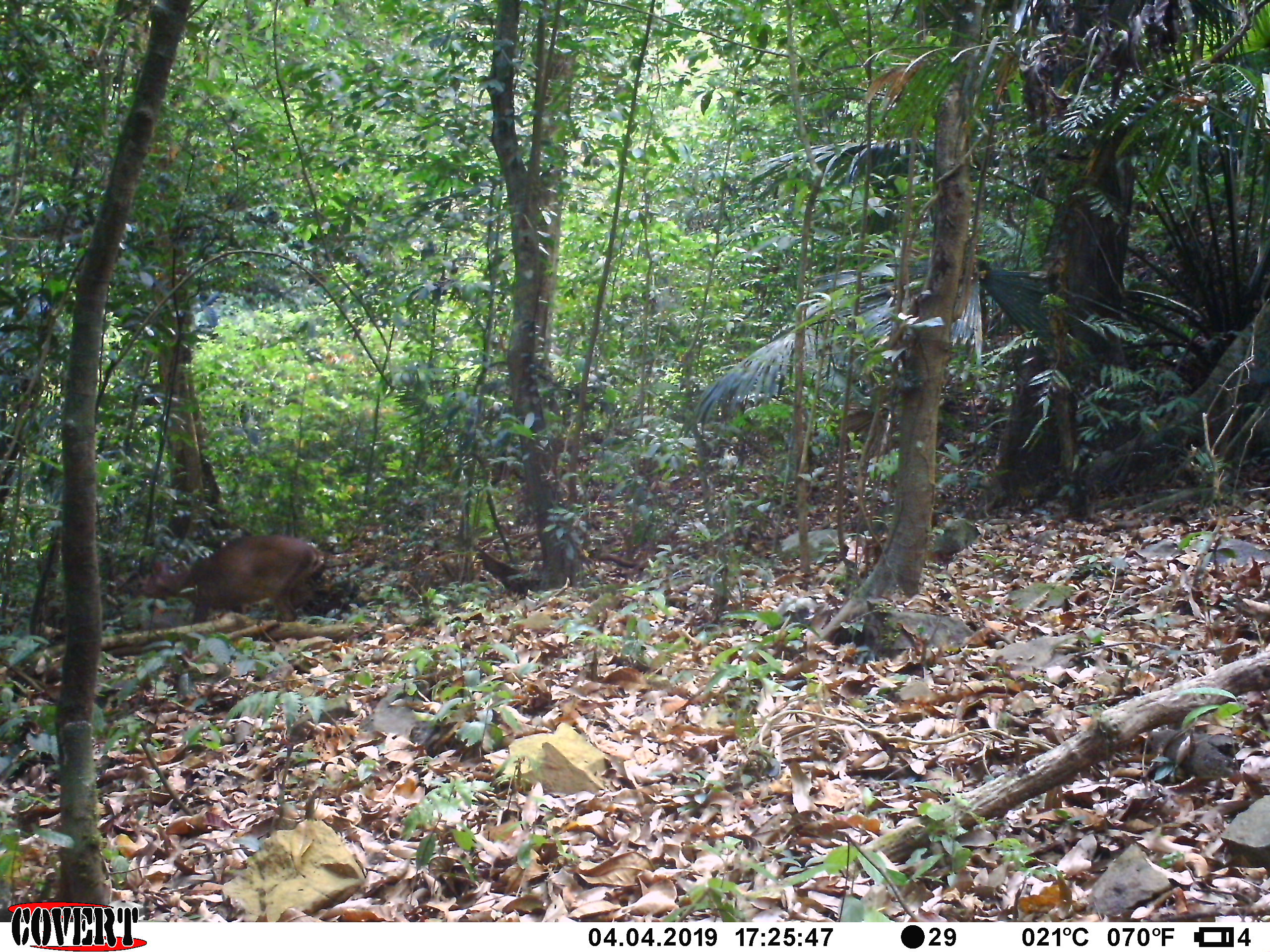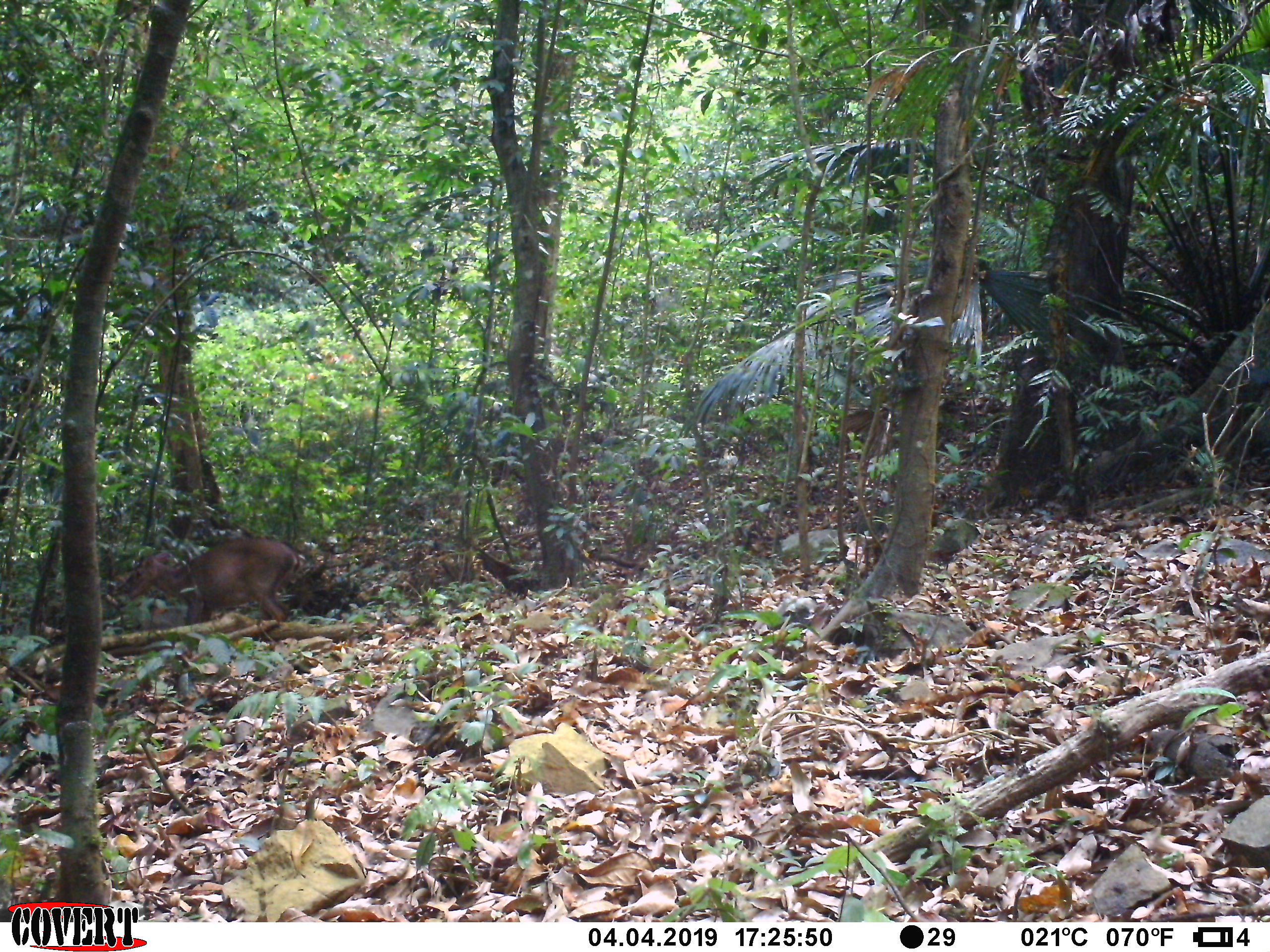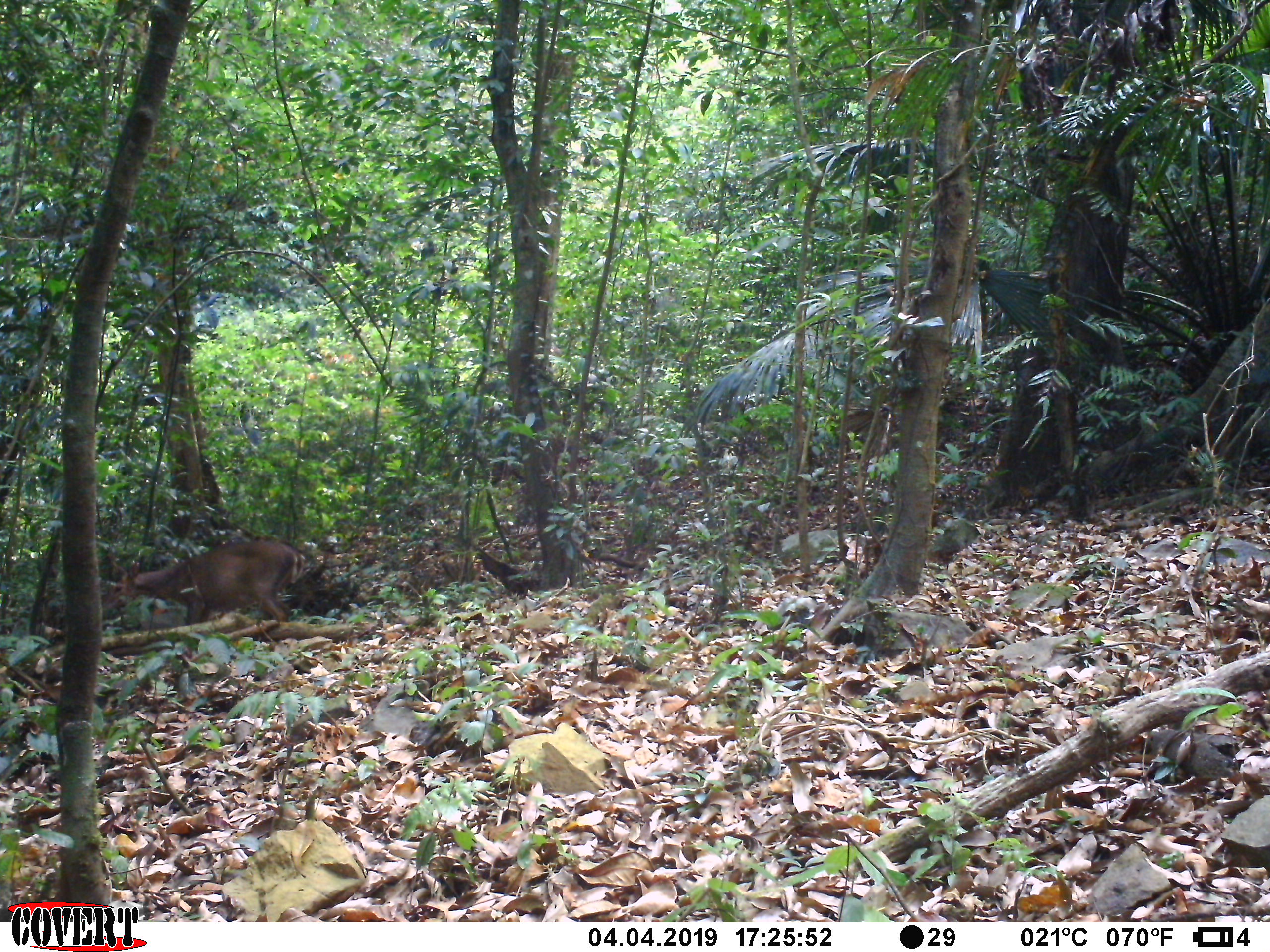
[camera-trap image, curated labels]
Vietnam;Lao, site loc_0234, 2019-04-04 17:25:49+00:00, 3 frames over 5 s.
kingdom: Animalia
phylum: Chordata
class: Mammalia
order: Artiodactyla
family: Cervidae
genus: Muntiacus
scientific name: Muntiacus vuquangensis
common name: large-antlered muntjac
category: large antlered muntjac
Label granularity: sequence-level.